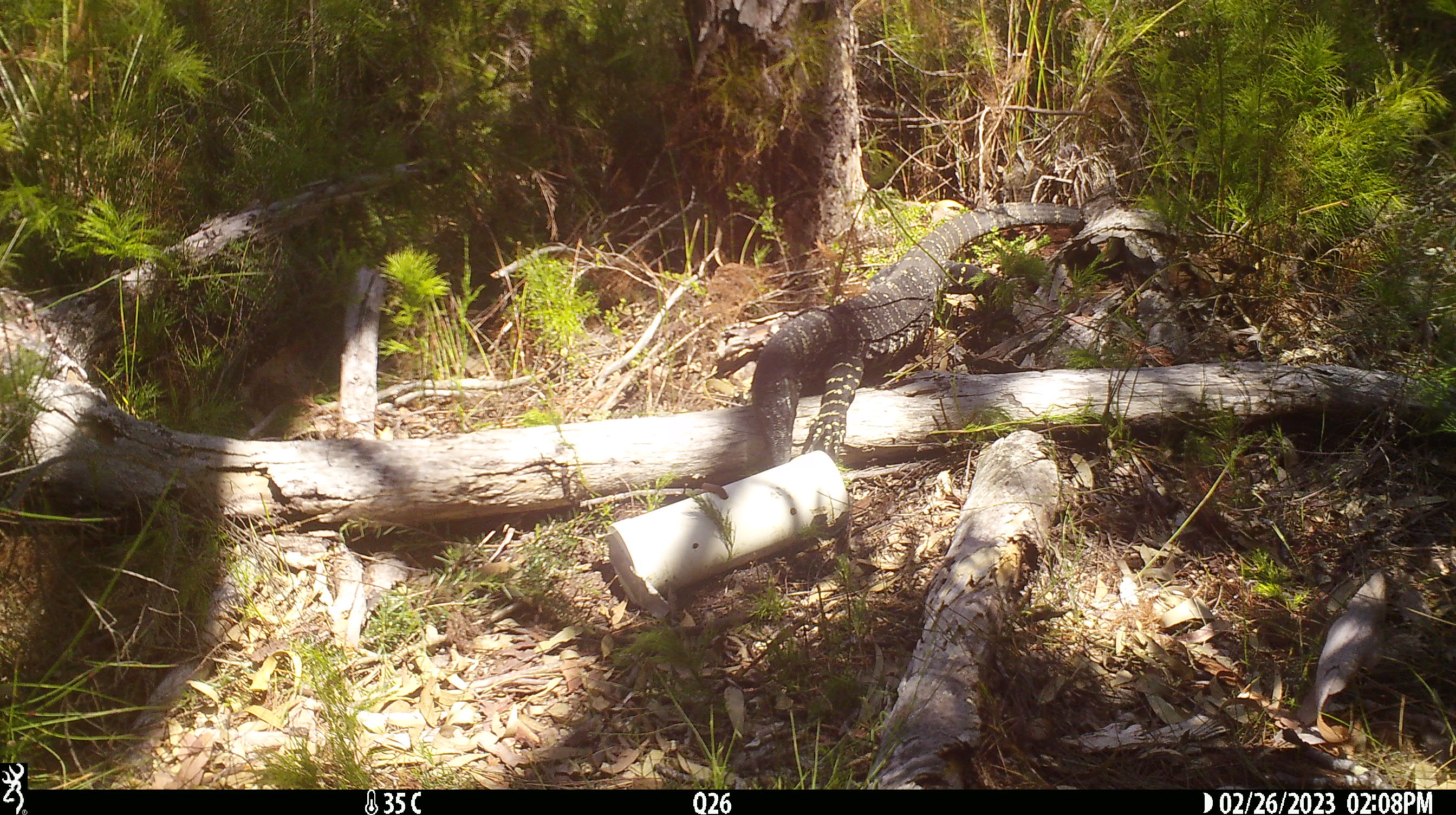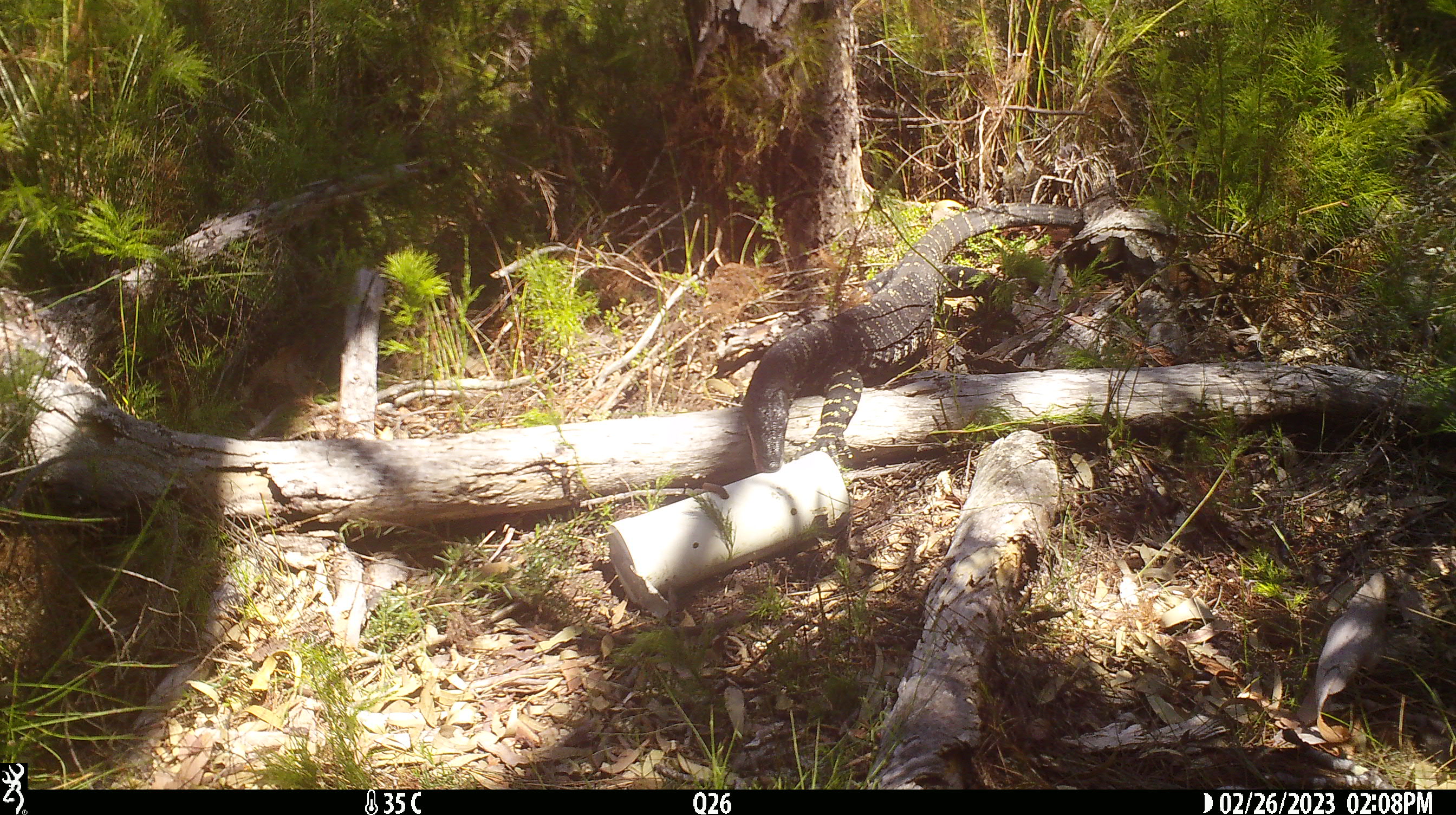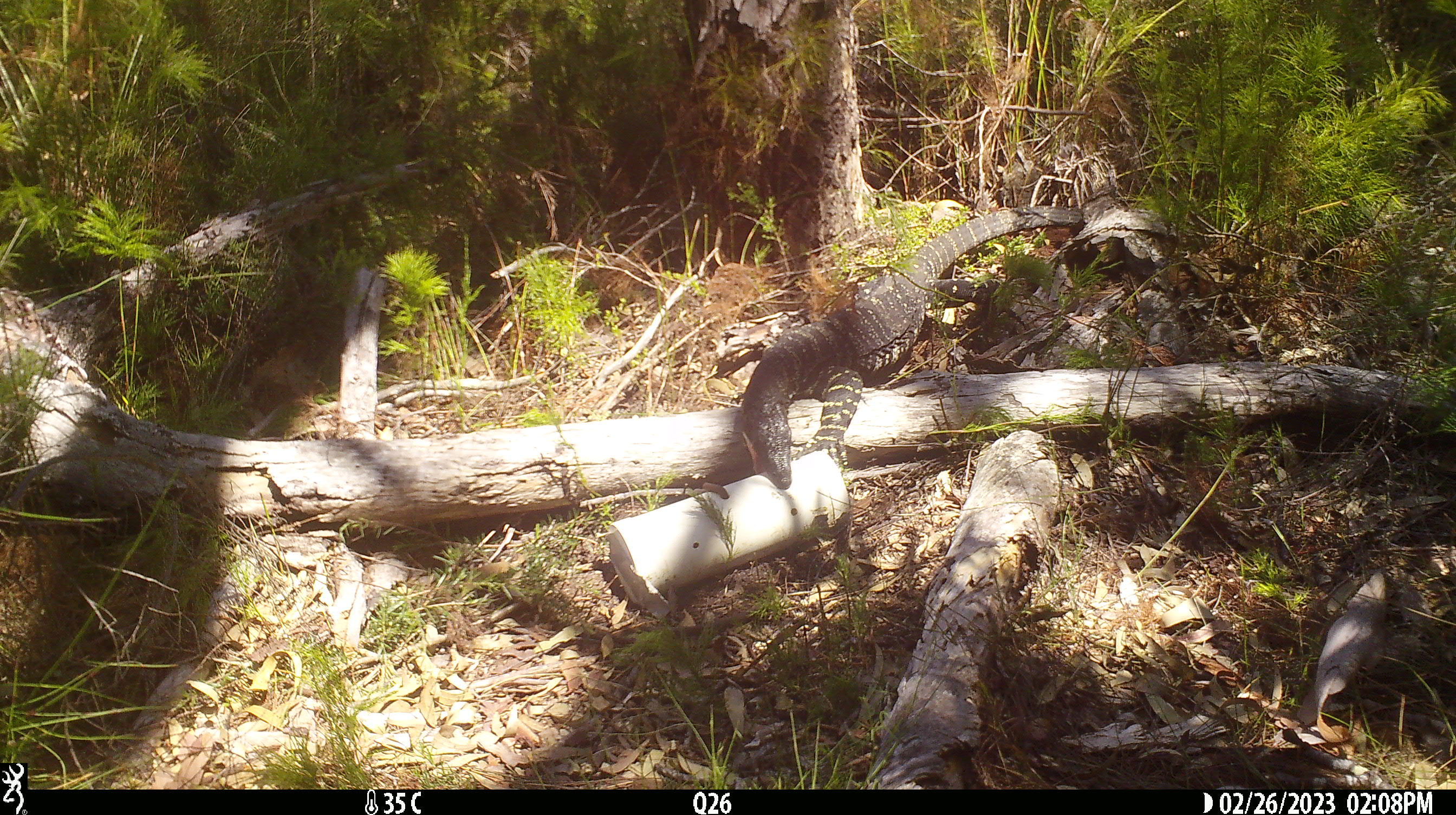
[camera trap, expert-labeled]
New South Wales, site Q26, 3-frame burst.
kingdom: Animalia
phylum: Chordata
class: Reptilia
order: Squamata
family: Varanidae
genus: Varanus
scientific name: Varanus varius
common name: lace monitor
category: goanna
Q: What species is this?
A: Goanna (lace monitor) (Varanus varius).